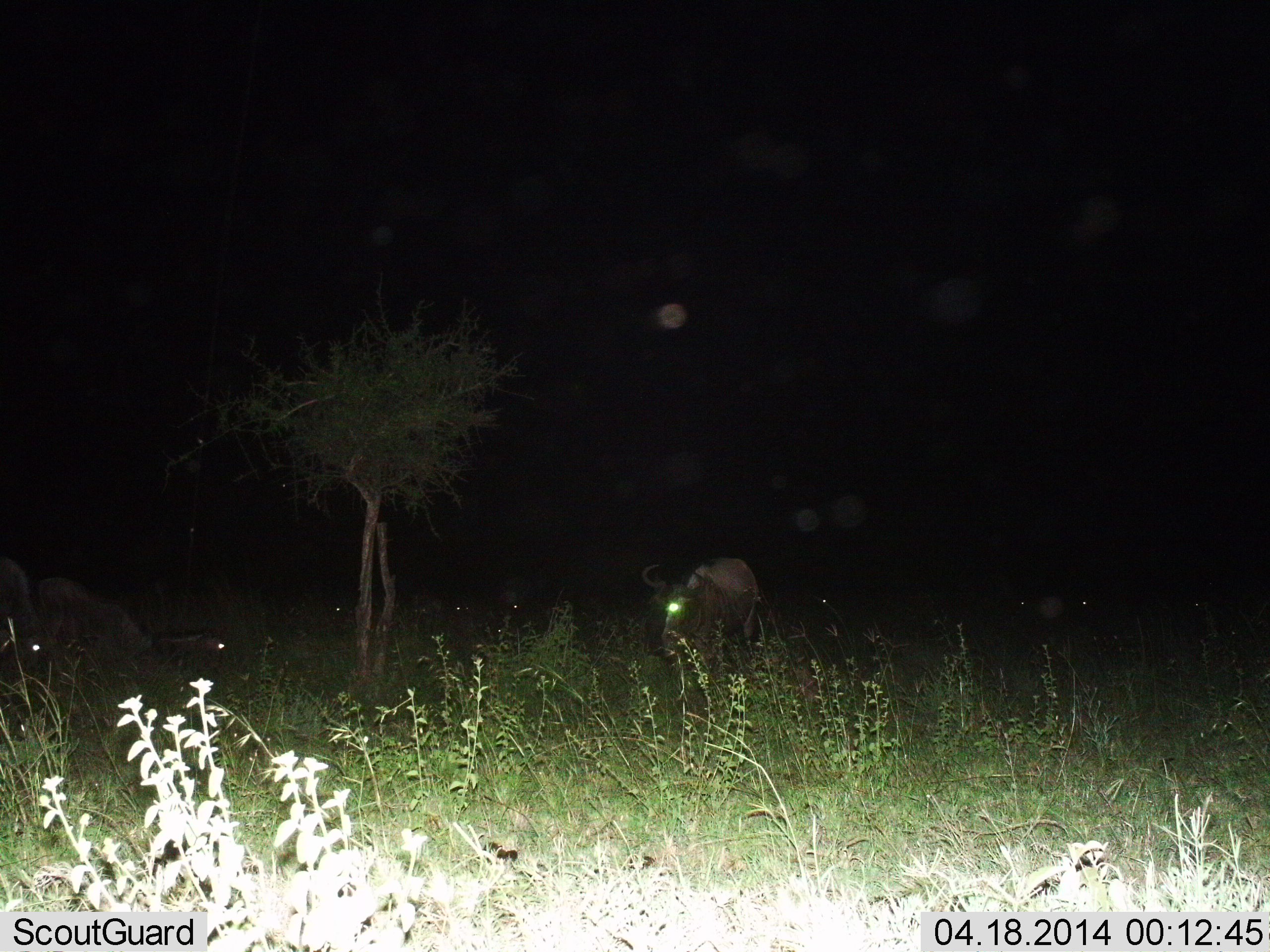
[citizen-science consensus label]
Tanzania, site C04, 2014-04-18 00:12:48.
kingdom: Animalia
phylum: Chordata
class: Mammalia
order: Artiodactyla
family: Bovidae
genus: Connochaetes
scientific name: Connochaetes taurinus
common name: blue wildebeest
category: wildebeest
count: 8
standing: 73%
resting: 45%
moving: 27%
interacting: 0%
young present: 0%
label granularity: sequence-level